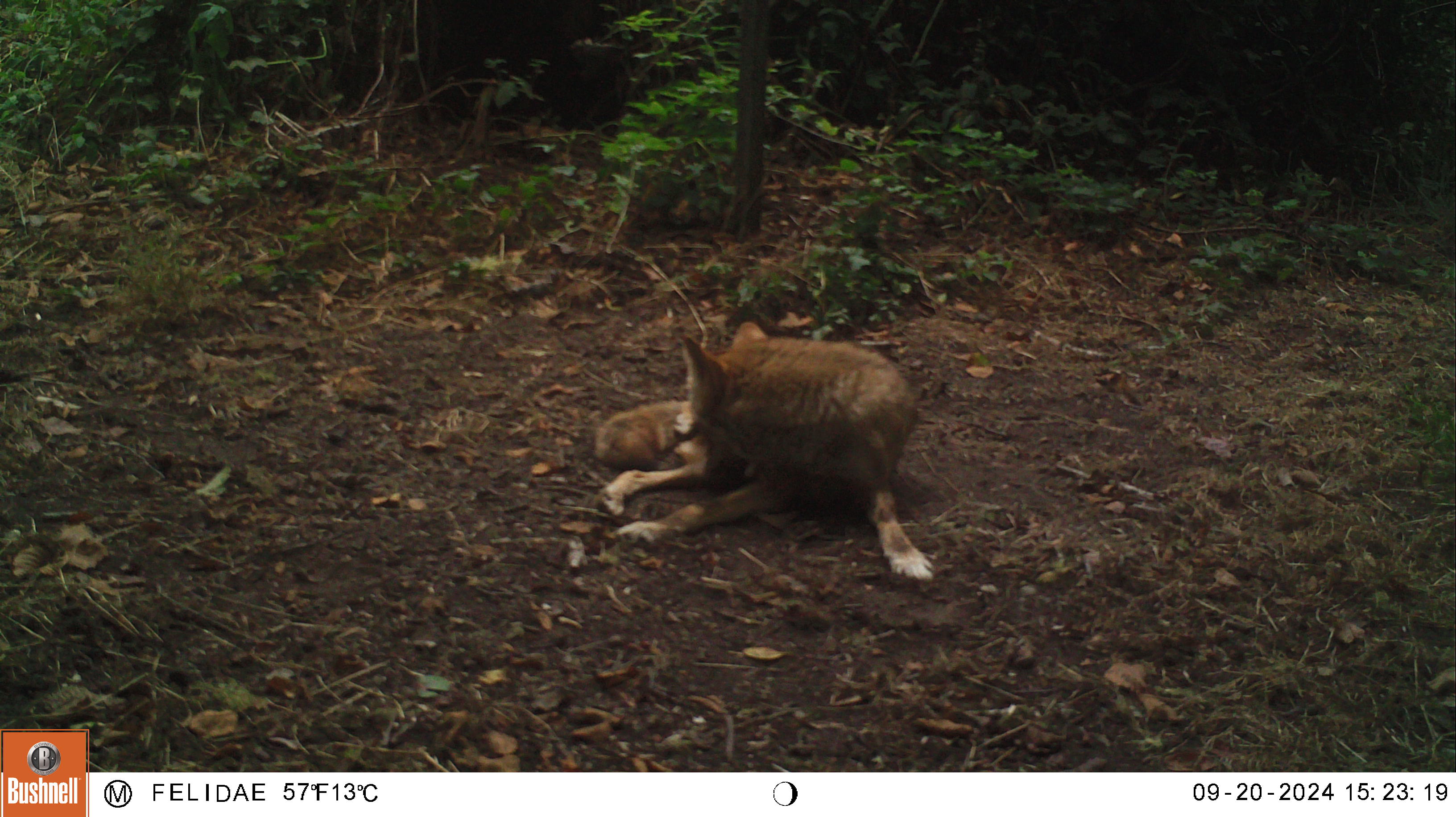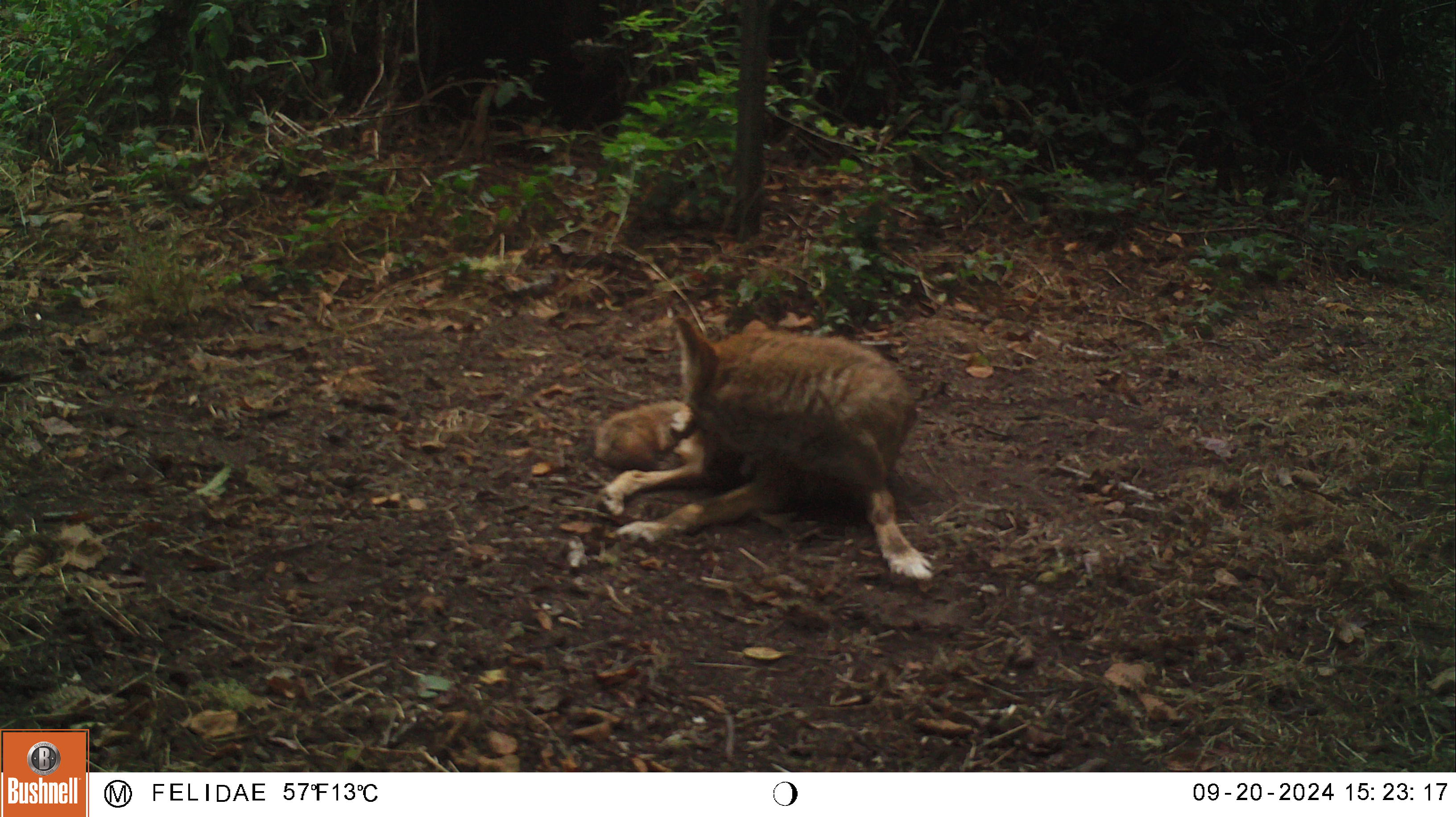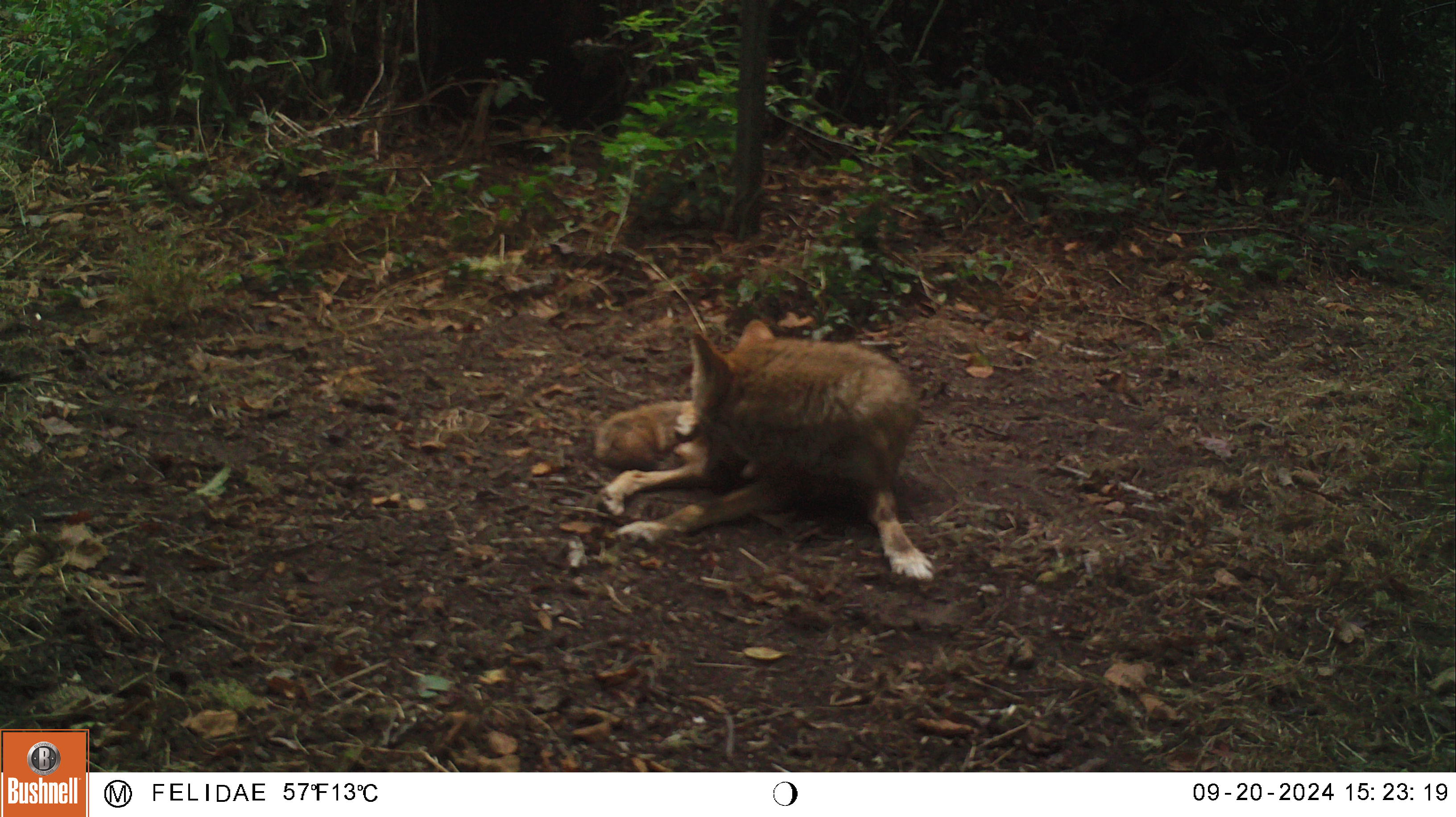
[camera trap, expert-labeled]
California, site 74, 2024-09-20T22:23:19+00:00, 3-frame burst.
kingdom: Animalia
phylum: Chordata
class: Mammalia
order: Carnivora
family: Canidae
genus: Canis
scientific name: Canis latrans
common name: coyote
Coyote (Canis latrans).